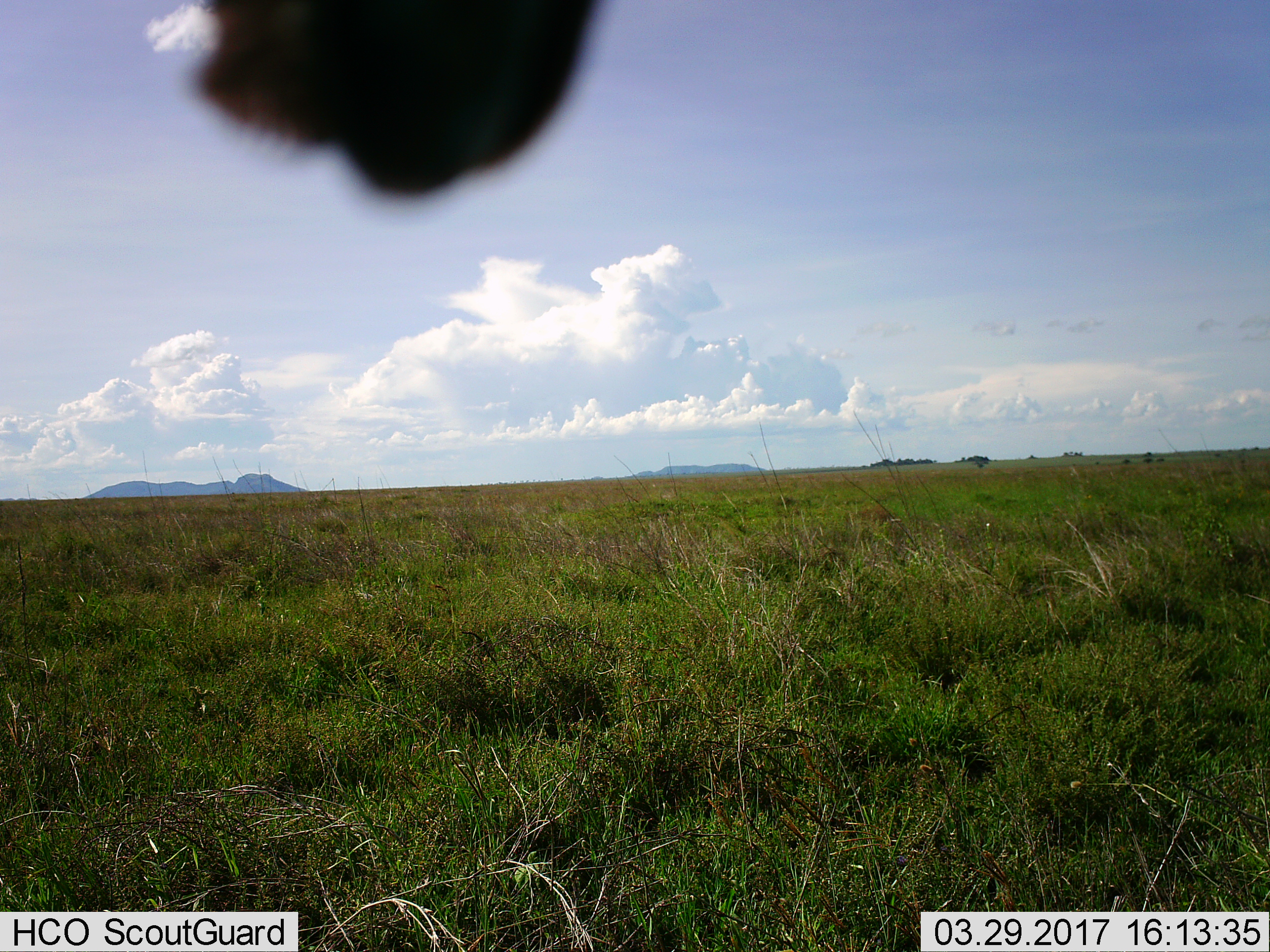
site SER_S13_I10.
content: unidentified animal